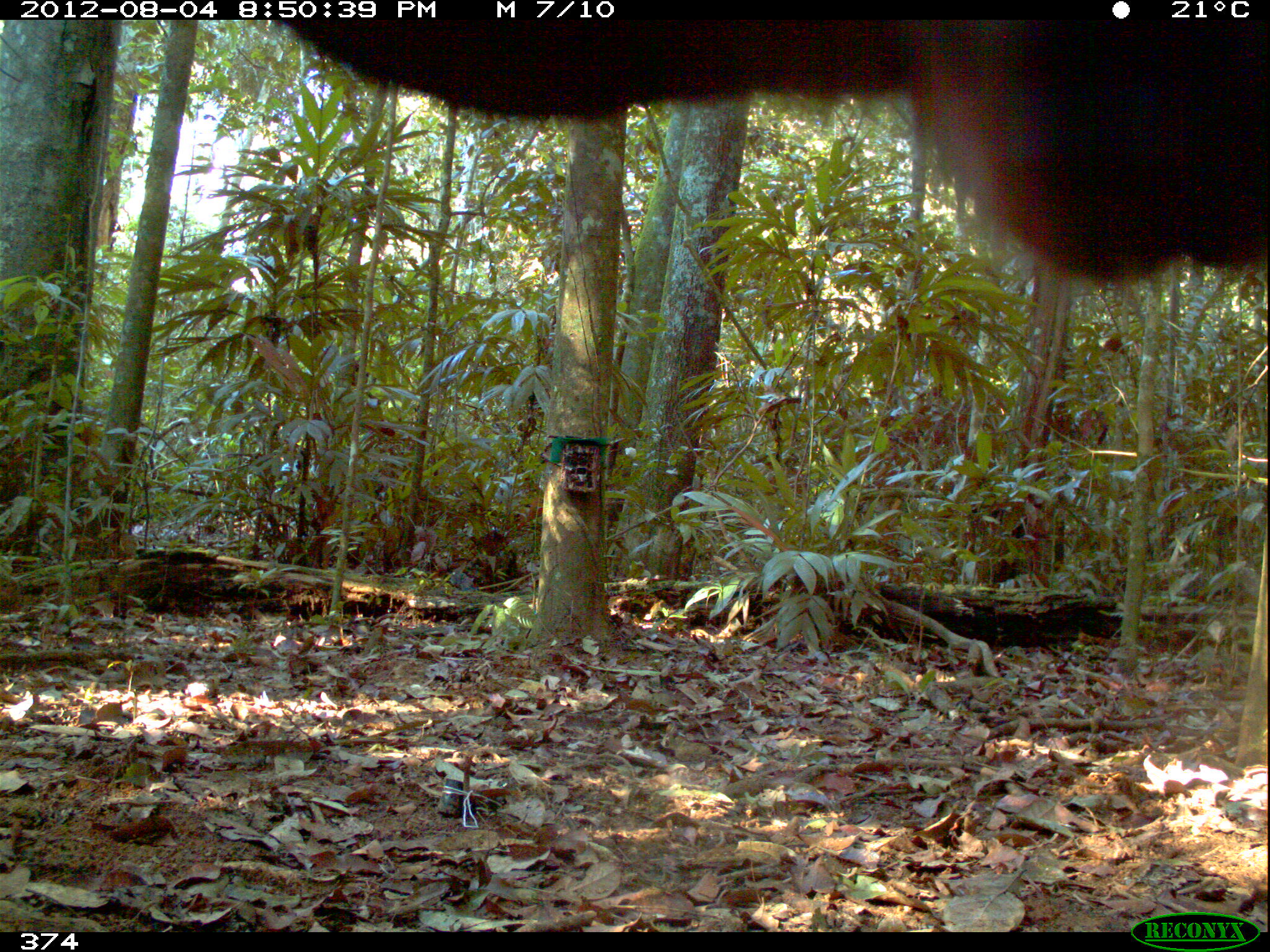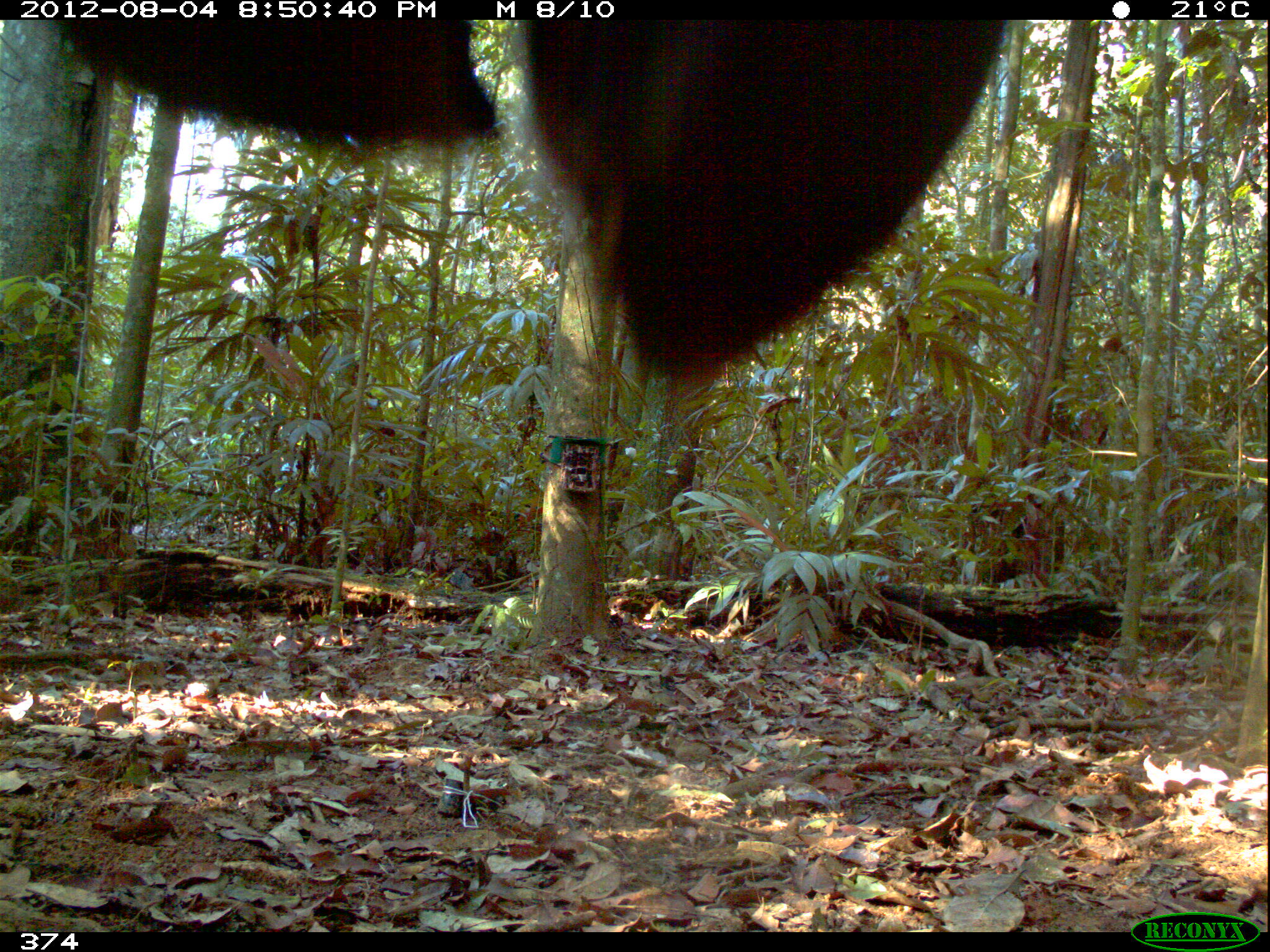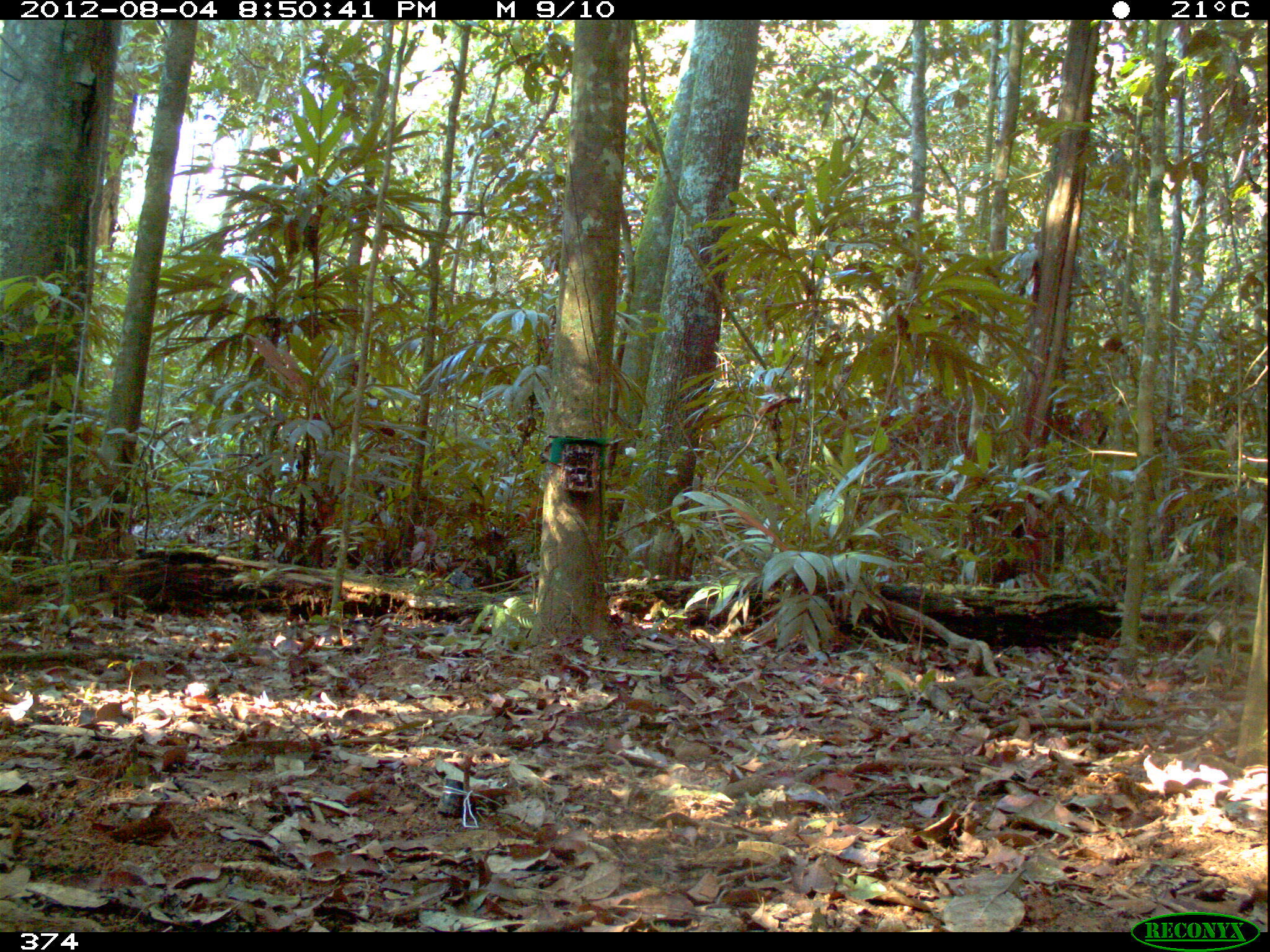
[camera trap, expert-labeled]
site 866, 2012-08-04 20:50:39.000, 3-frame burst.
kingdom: Animalia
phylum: Chordata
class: Mammalia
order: Perissodactyla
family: Tapiridae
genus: Tapirus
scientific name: Tapirus terrestris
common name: south american tapir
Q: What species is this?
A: Tapirus terrestris (south american tapir).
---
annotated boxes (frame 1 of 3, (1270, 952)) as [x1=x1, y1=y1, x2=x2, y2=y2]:
tapirus terrestris: [x1=277, y1=20, x2=1270, y2=287]